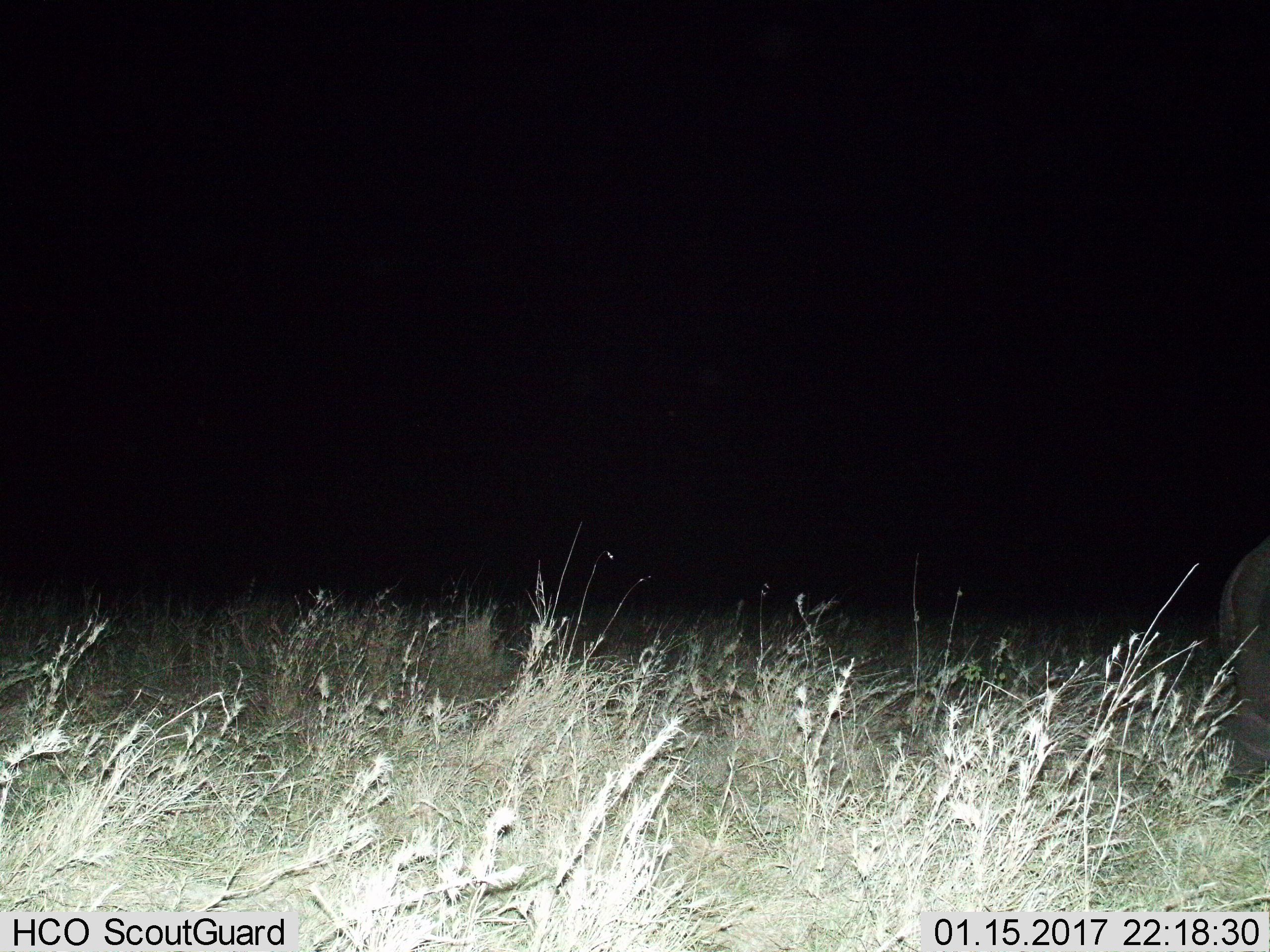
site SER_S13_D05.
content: unidentified animal